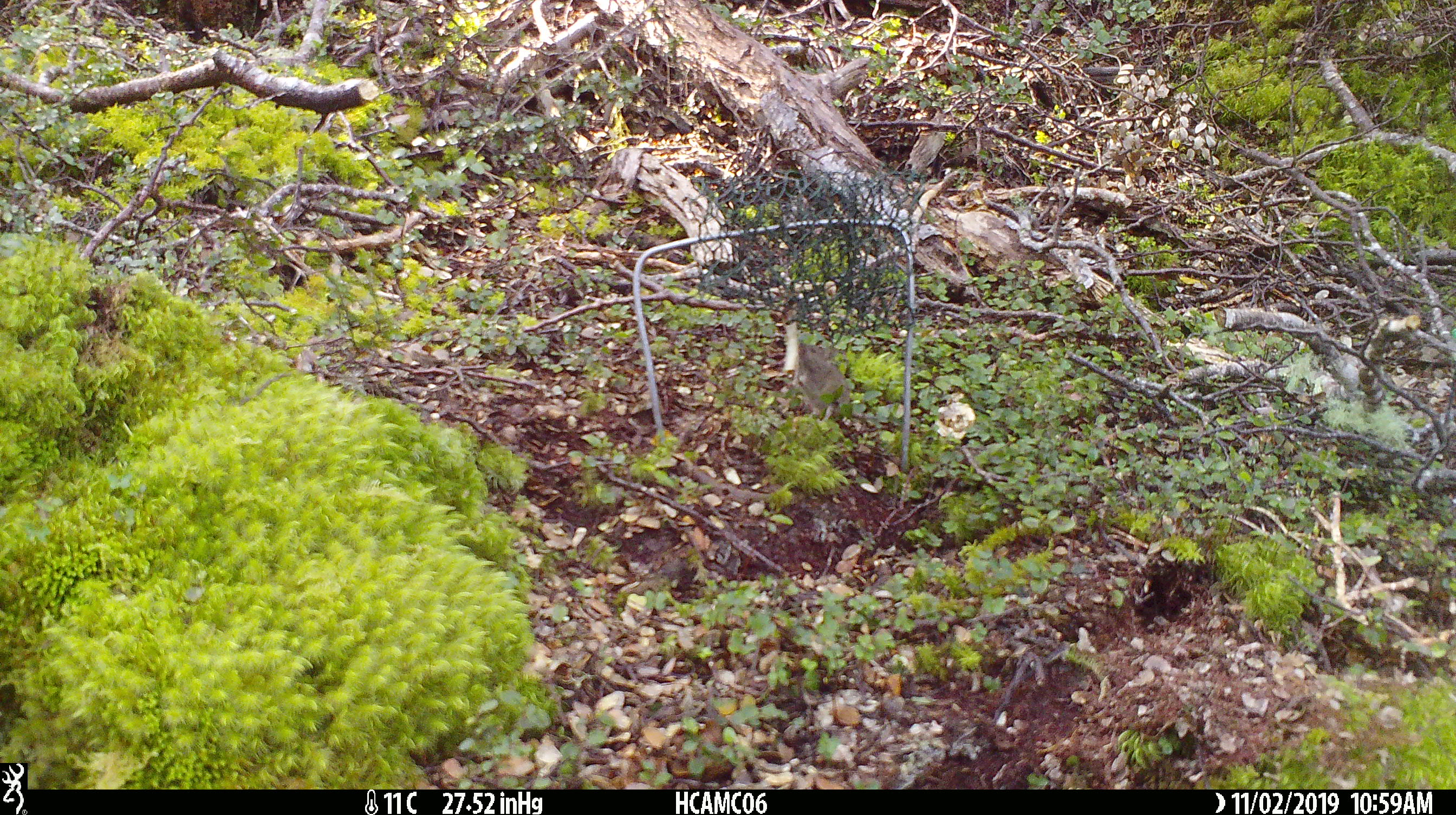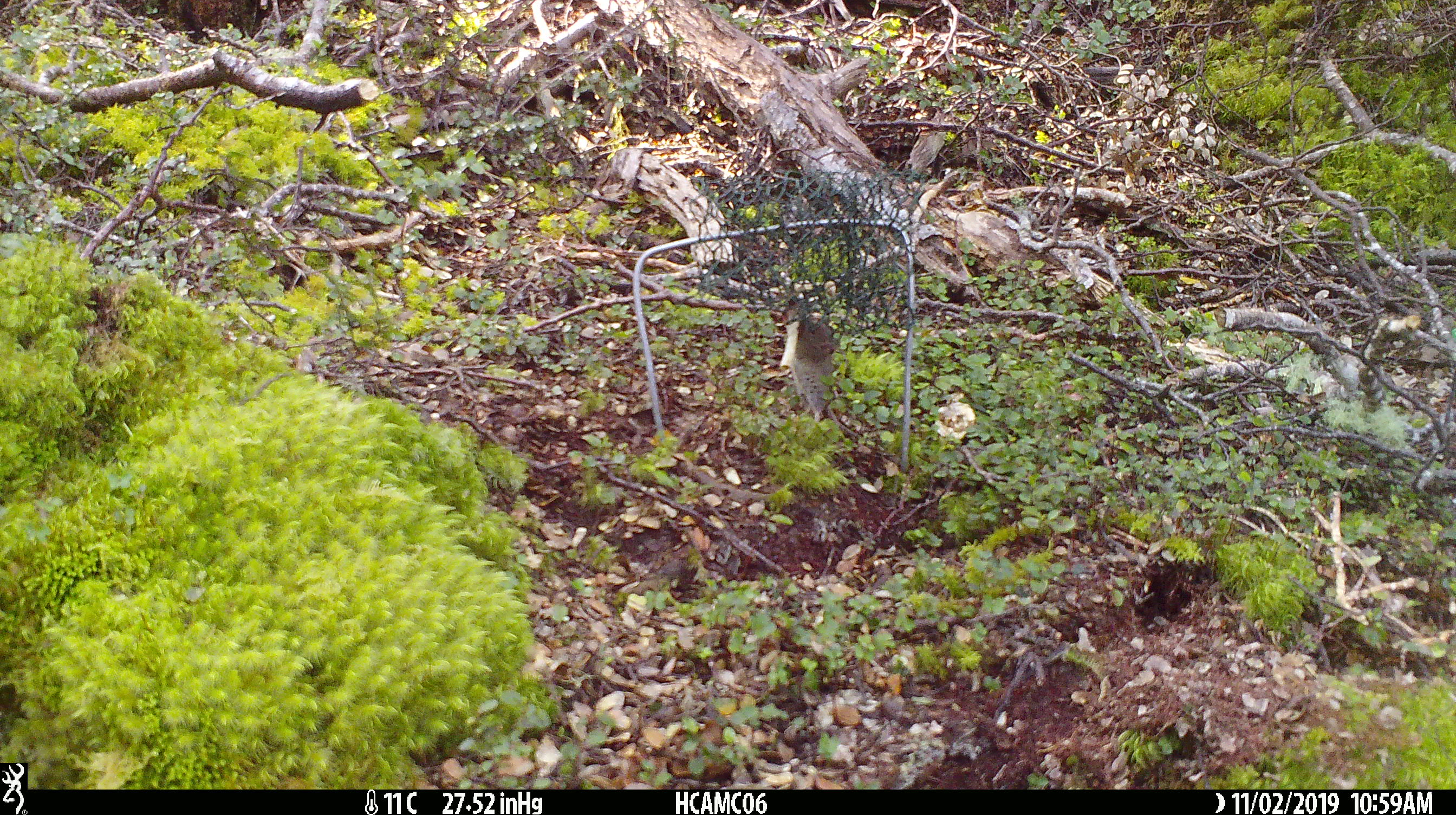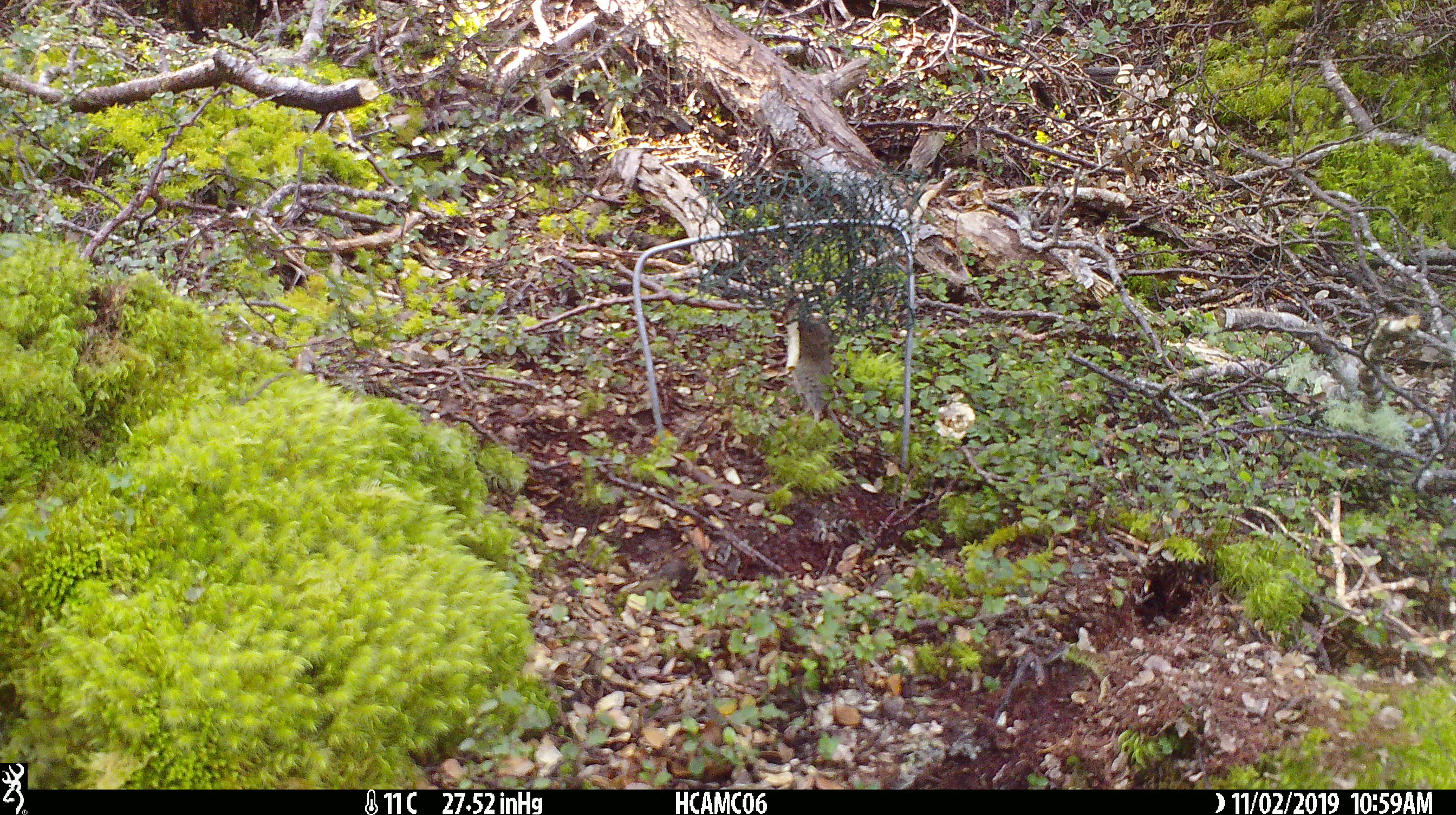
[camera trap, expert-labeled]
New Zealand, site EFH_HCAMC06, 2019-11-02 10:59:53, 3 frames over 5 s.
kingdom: Animalia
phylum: Chordata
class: Mammalia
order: Rodentia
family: Muridae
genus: Mus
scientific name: Mus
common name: mouse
Mouse (Mus).